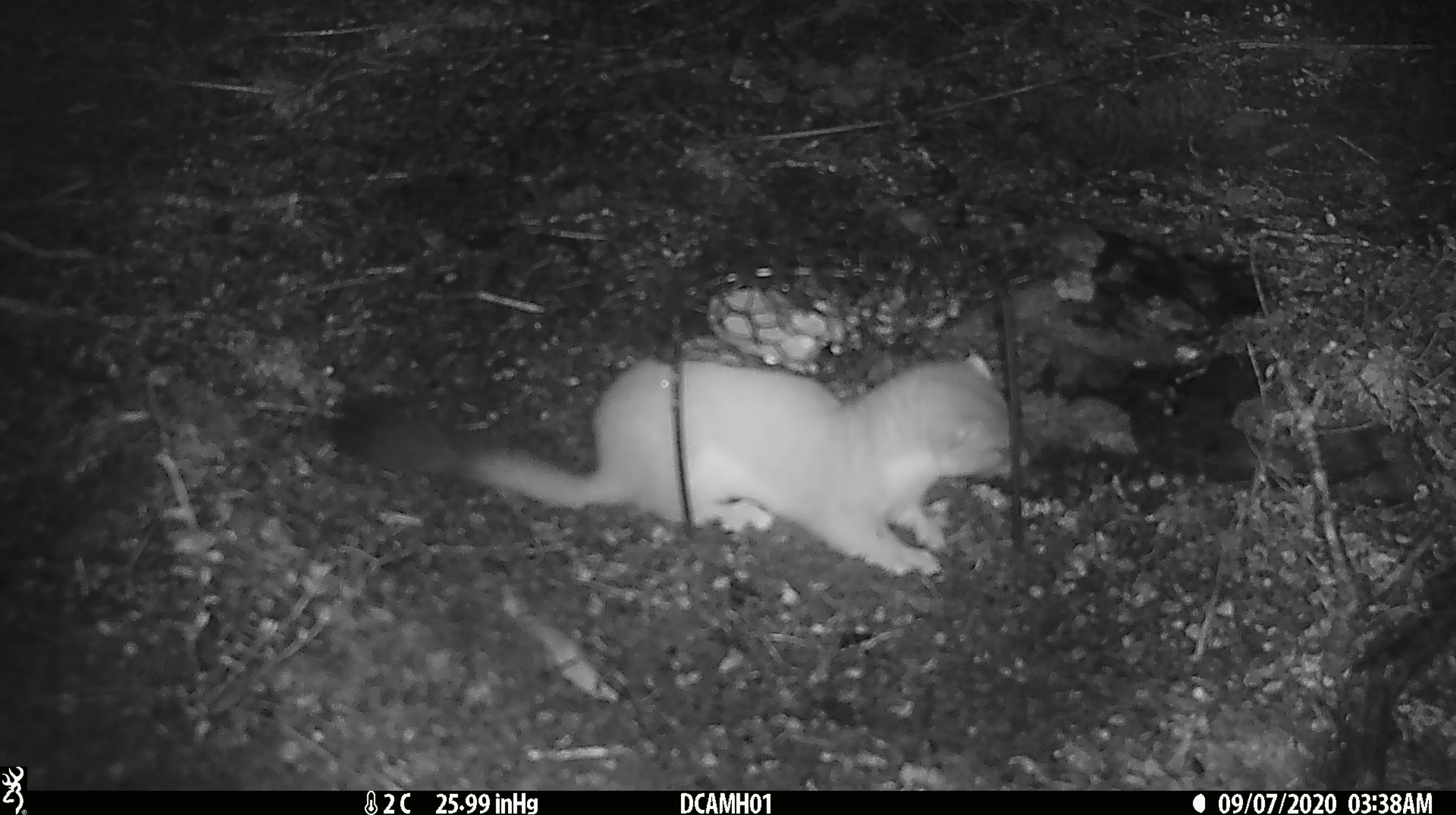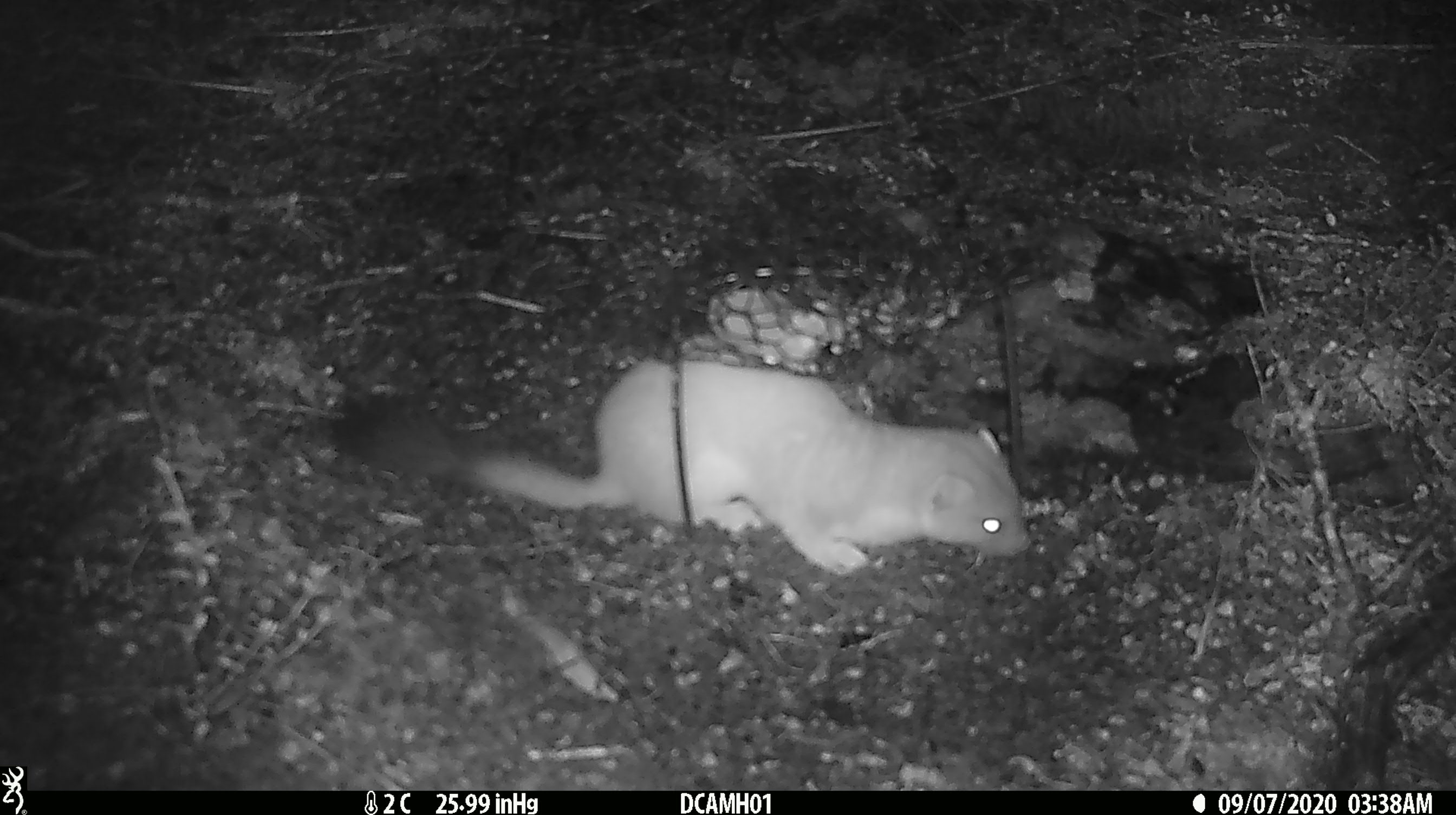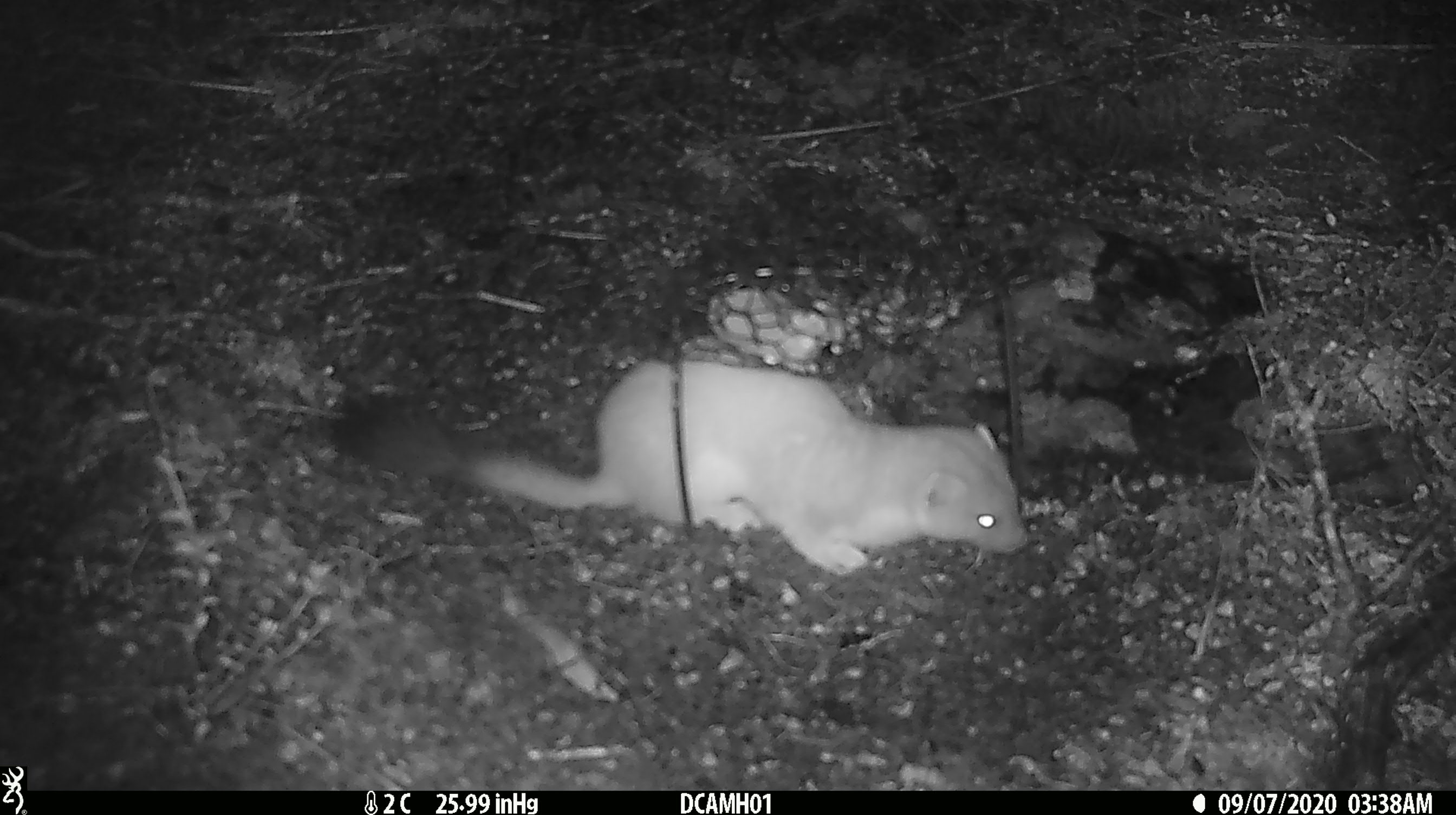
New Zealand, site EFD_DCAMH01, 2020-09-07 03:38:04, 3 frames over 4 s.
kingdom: Animalia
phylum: Chordata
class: Mammalia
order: Carnivora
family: Mustelidae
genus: Mustela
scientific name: Mustela erminea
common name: stoat